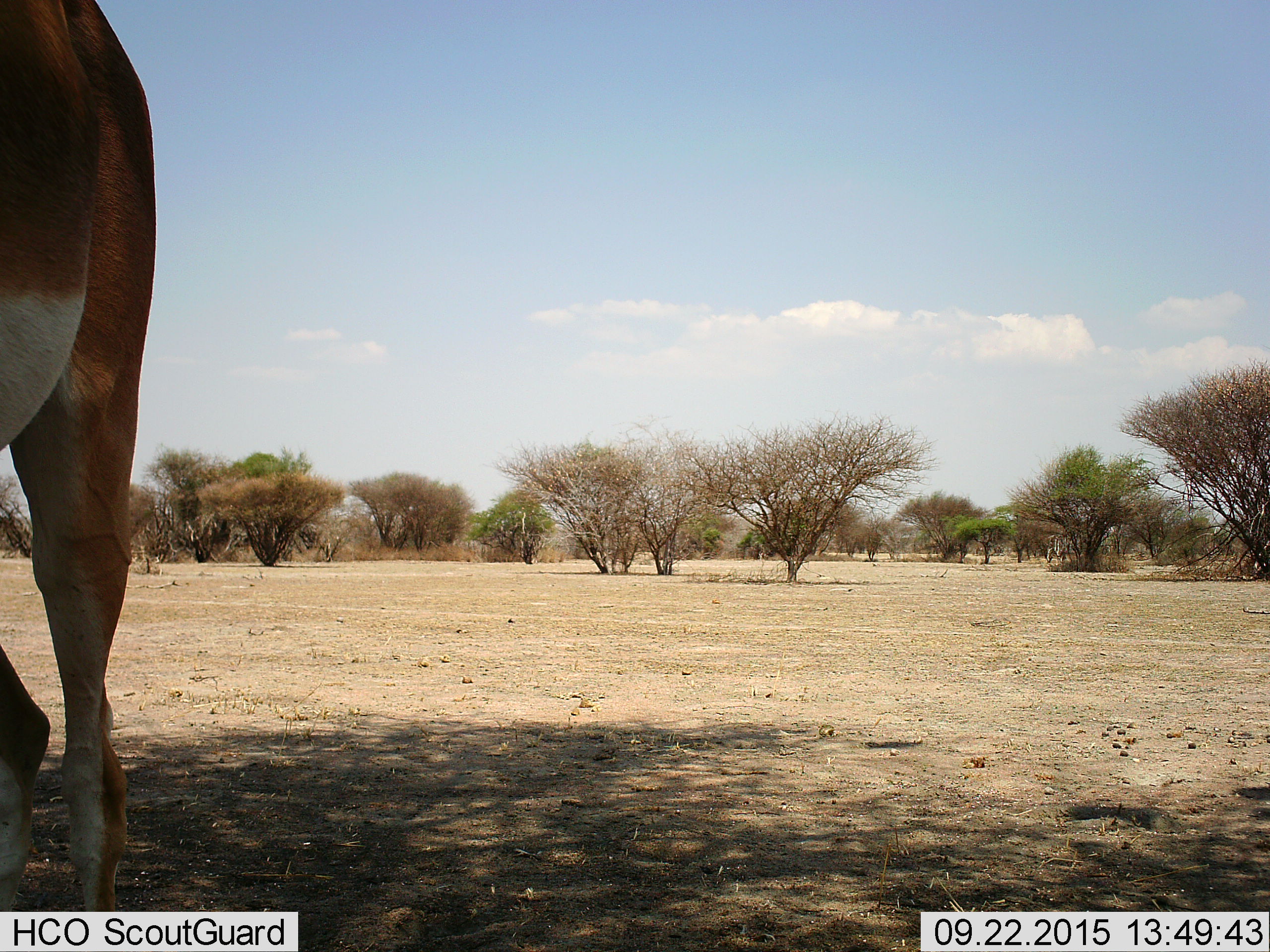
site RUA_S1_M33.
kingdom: Animalia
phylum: Chordata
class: Mammalia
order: Artiodactyla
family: Bovidae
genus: Nanger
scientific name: Nanger granti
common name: grant's gazelle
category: gazellegrants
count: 1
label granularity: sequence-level